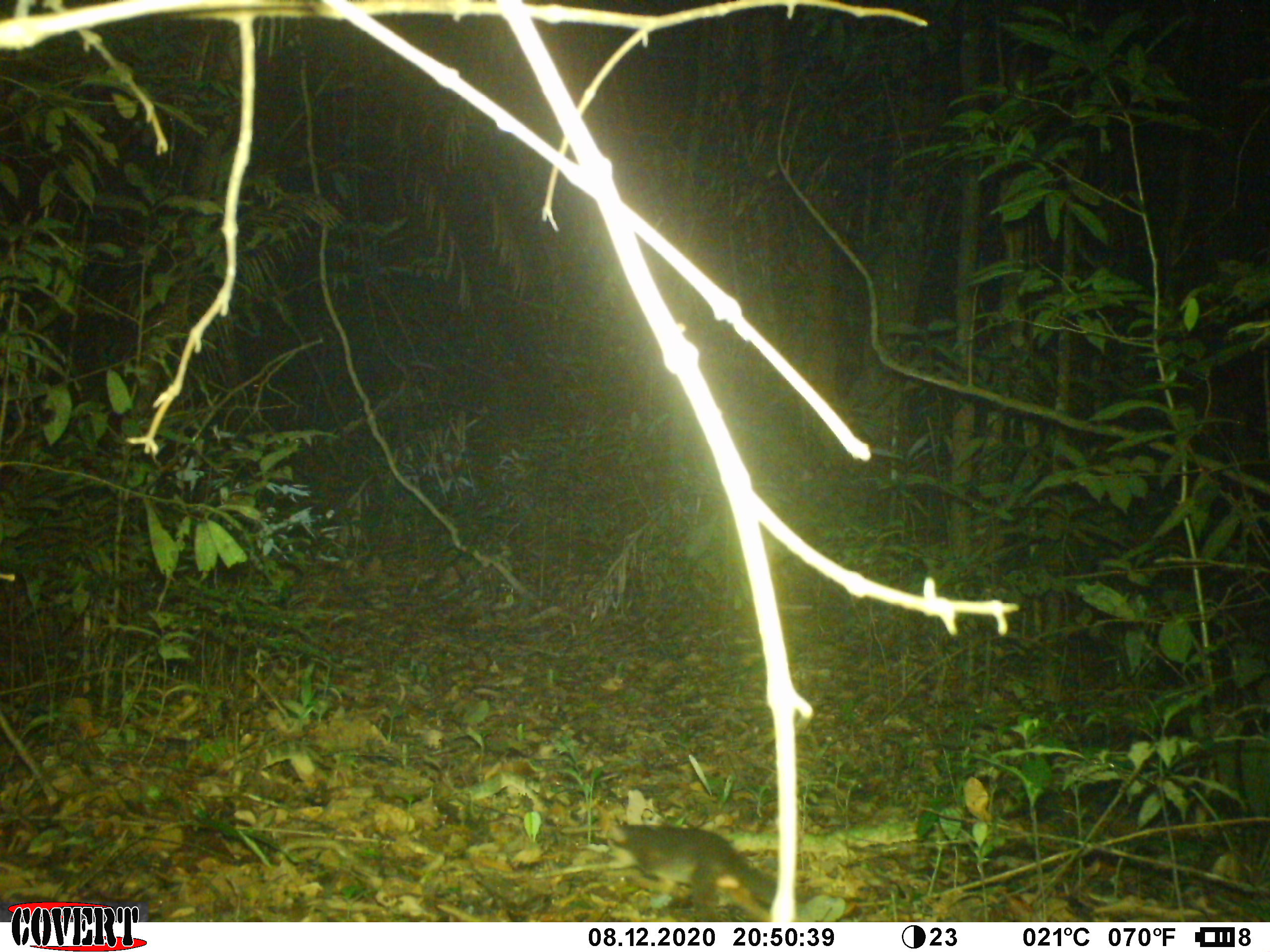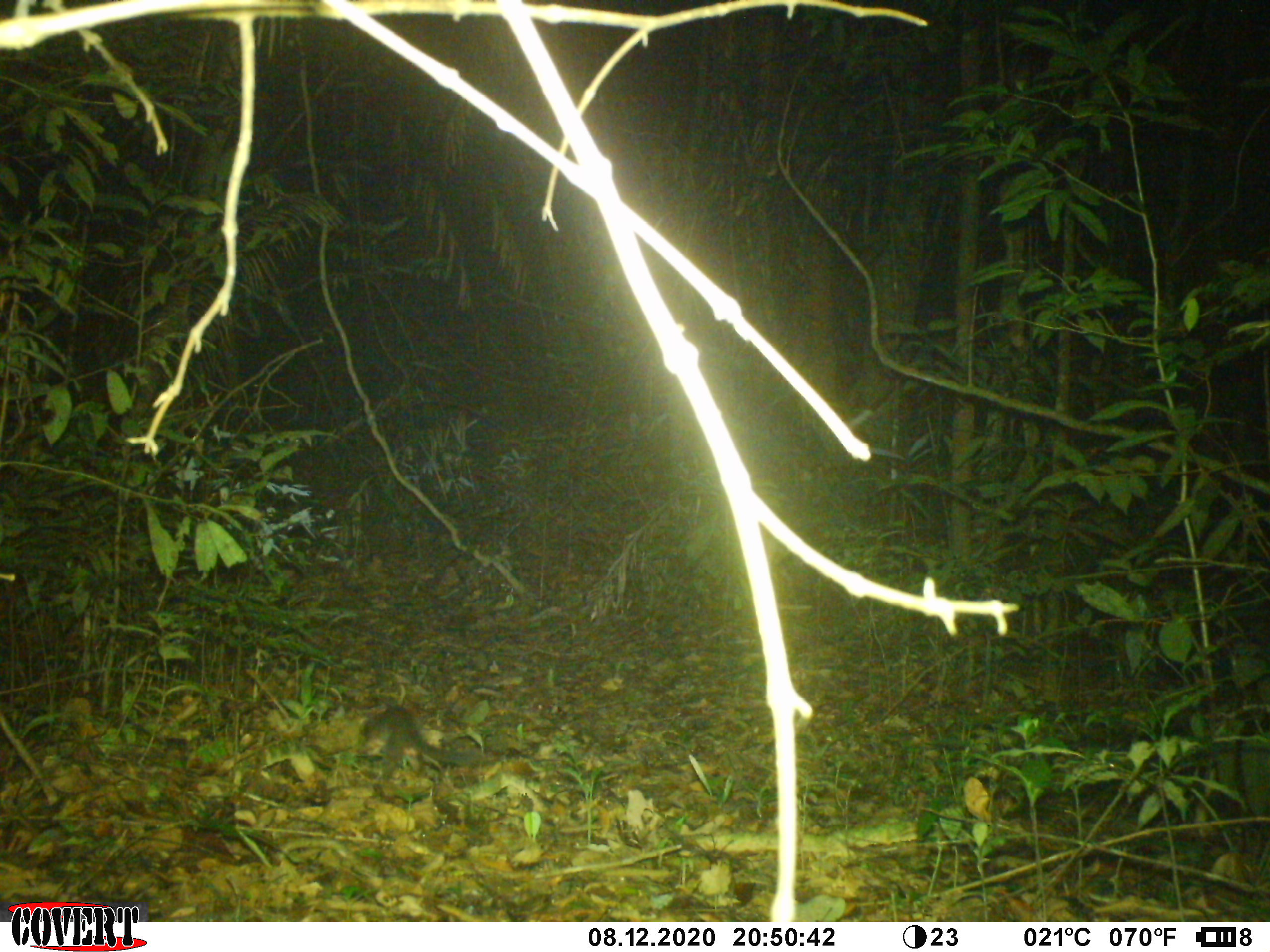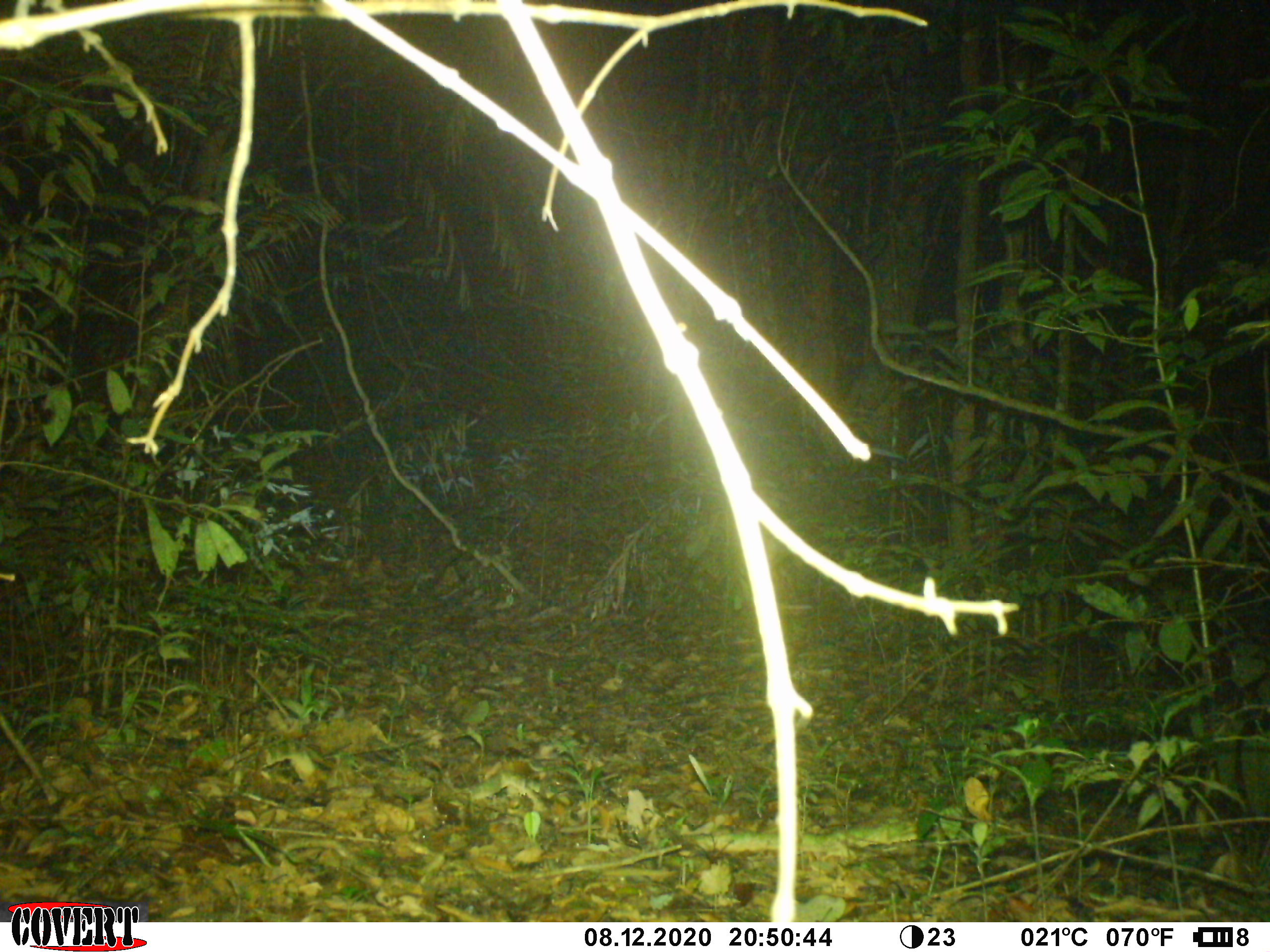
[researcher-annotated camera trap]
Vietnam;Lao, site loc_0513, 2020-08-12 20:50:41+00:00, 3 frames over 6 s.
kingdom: Animalia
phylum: Chordata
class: Mammalia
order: Carnivora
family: Mustelidae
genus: Melogale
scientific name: Melogale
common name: ferret badger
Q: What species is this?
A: Ferret badger (Melogale).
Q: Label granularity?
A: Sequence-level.